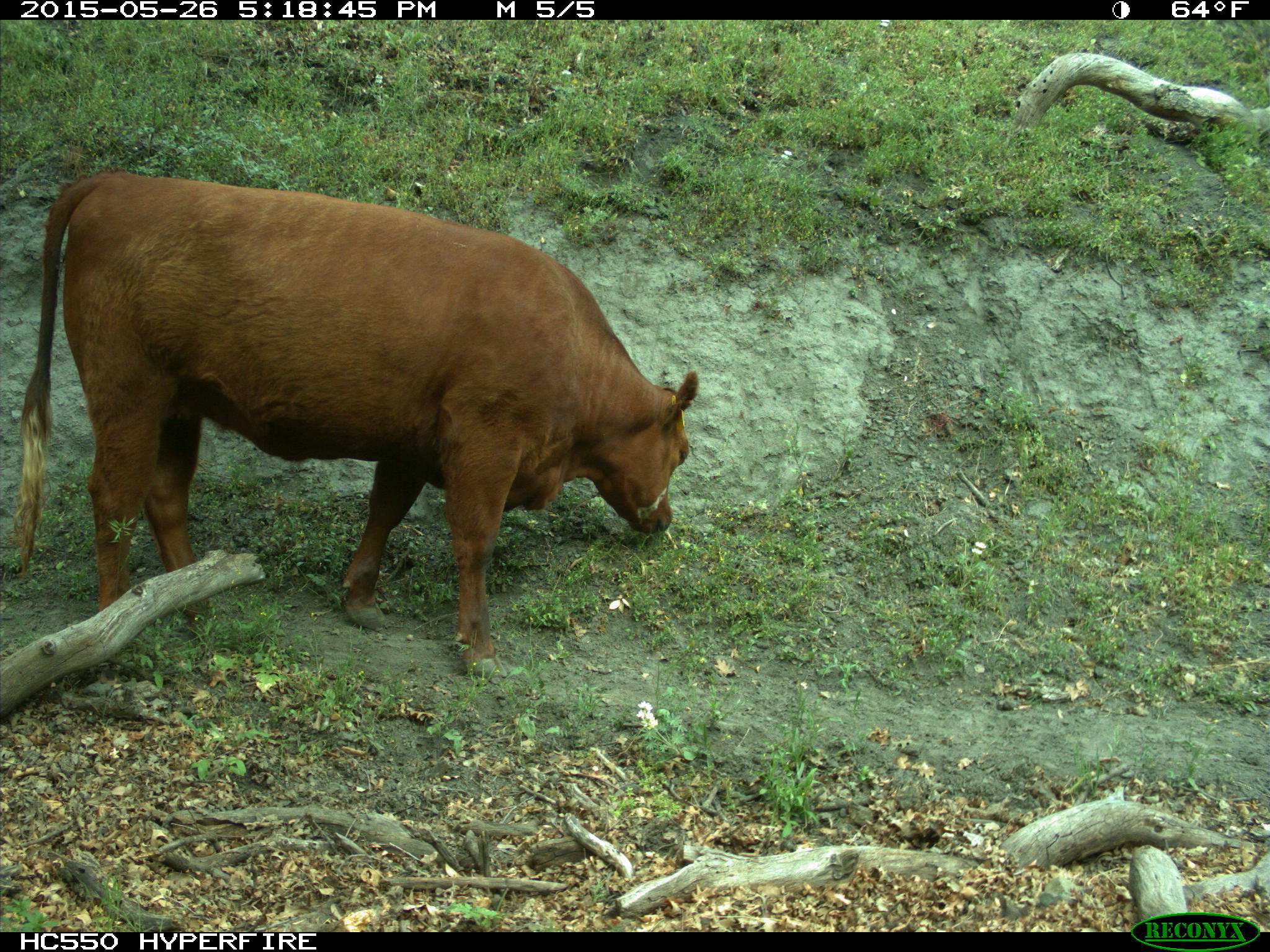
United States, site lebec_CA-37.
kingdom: Animalia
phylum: Chordata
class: Mammalia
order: Artiodactyla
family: Bovidae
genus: Bos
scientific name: Bos taurus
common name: domestic cow